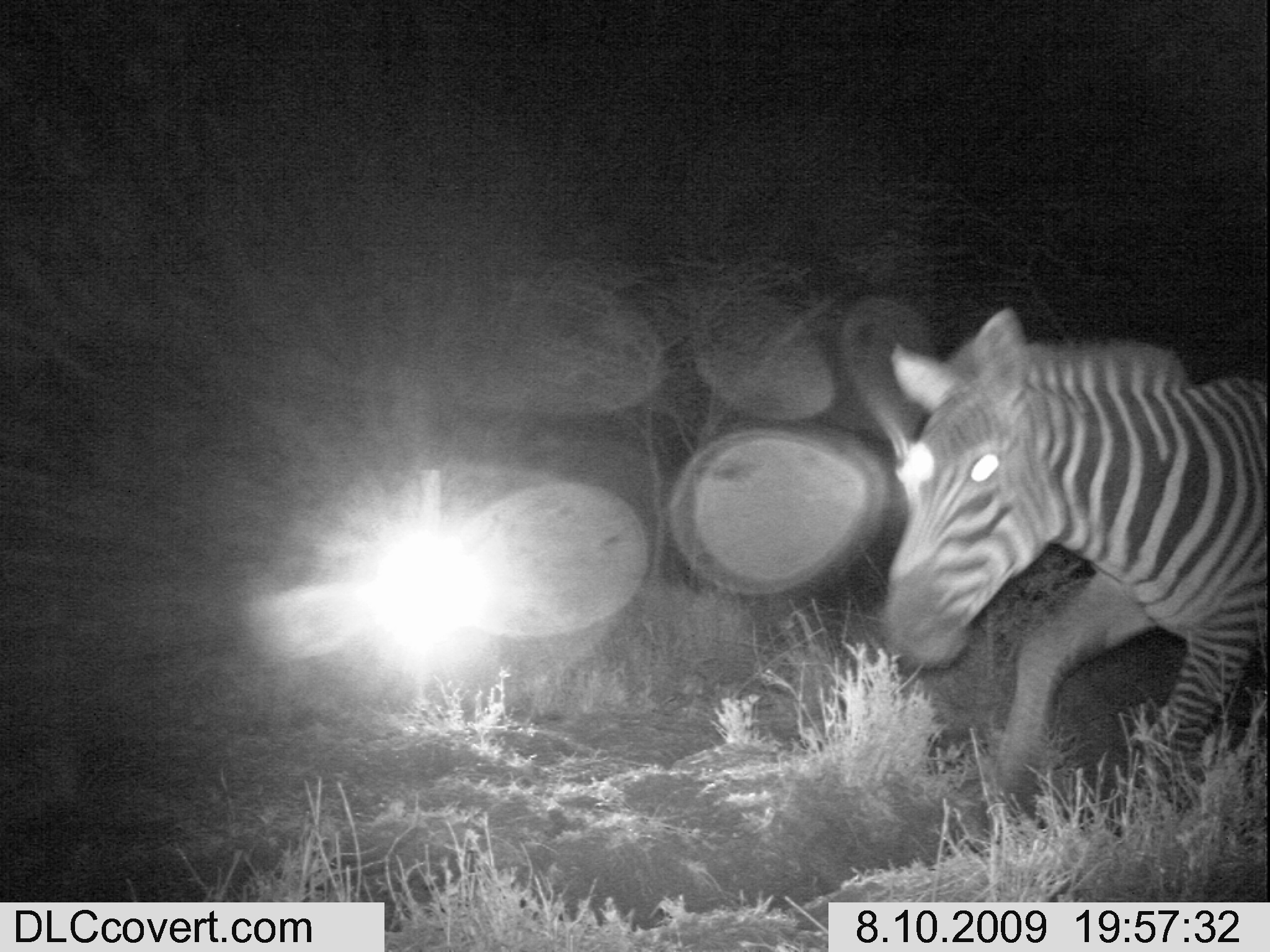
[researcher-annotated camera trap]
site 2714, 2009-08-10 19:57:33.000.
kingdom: Animalia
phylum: Chordata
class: Mammalia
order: Perissodactyla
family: Equidae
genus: Equus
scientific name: Equus quagga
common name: plains zebra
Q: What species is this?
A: Equus quagga (plains zebra).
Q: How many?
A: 1.